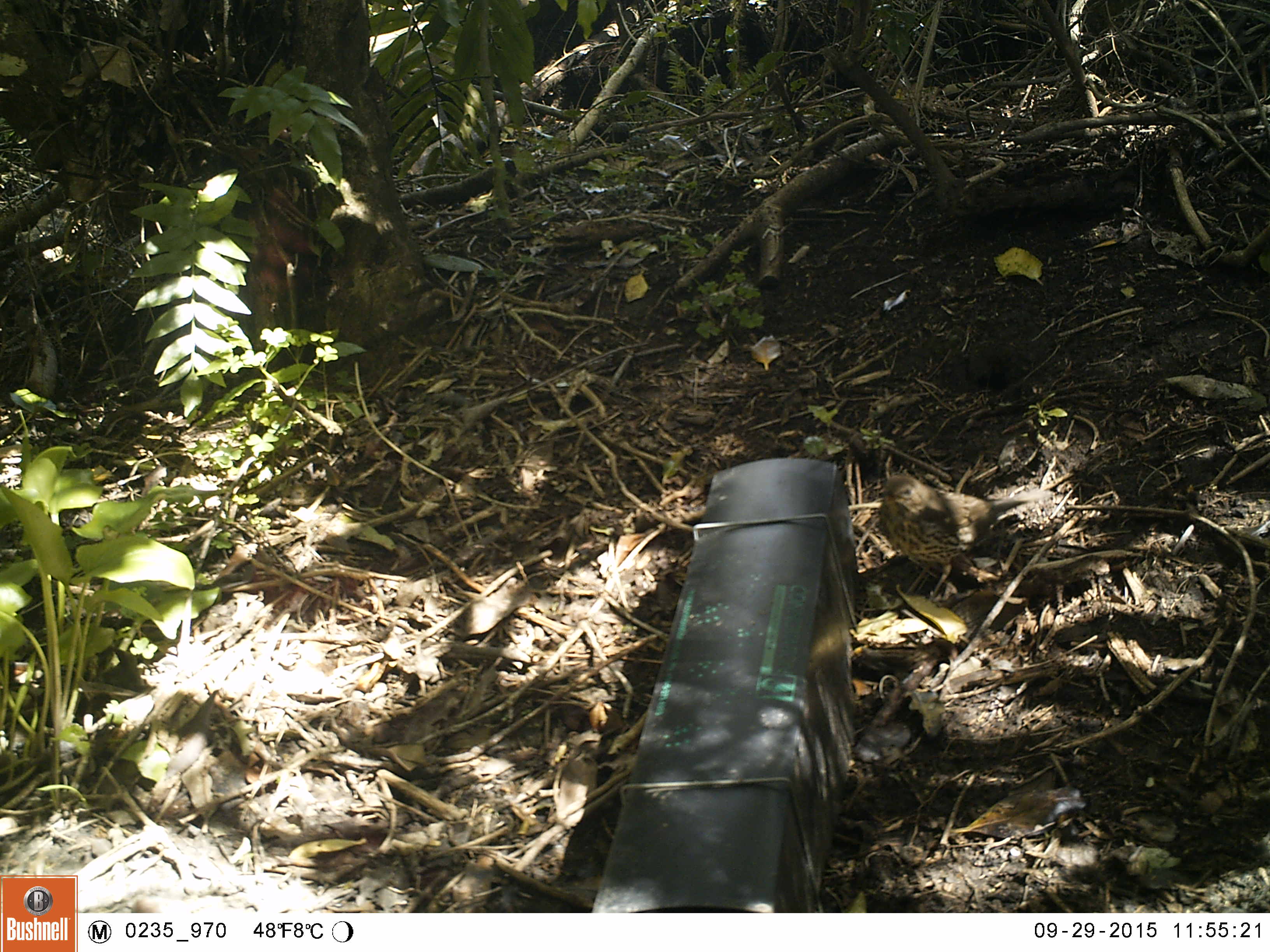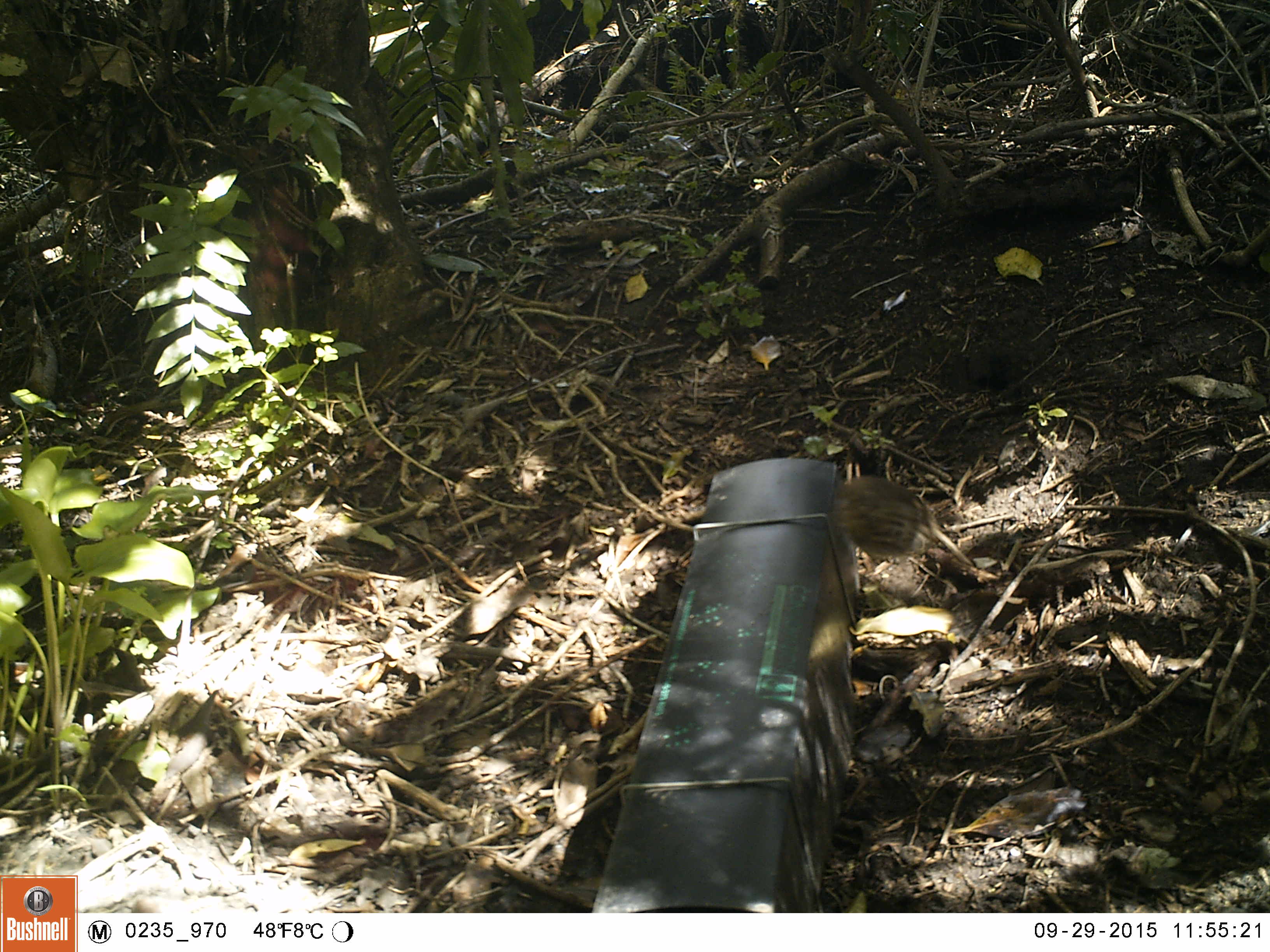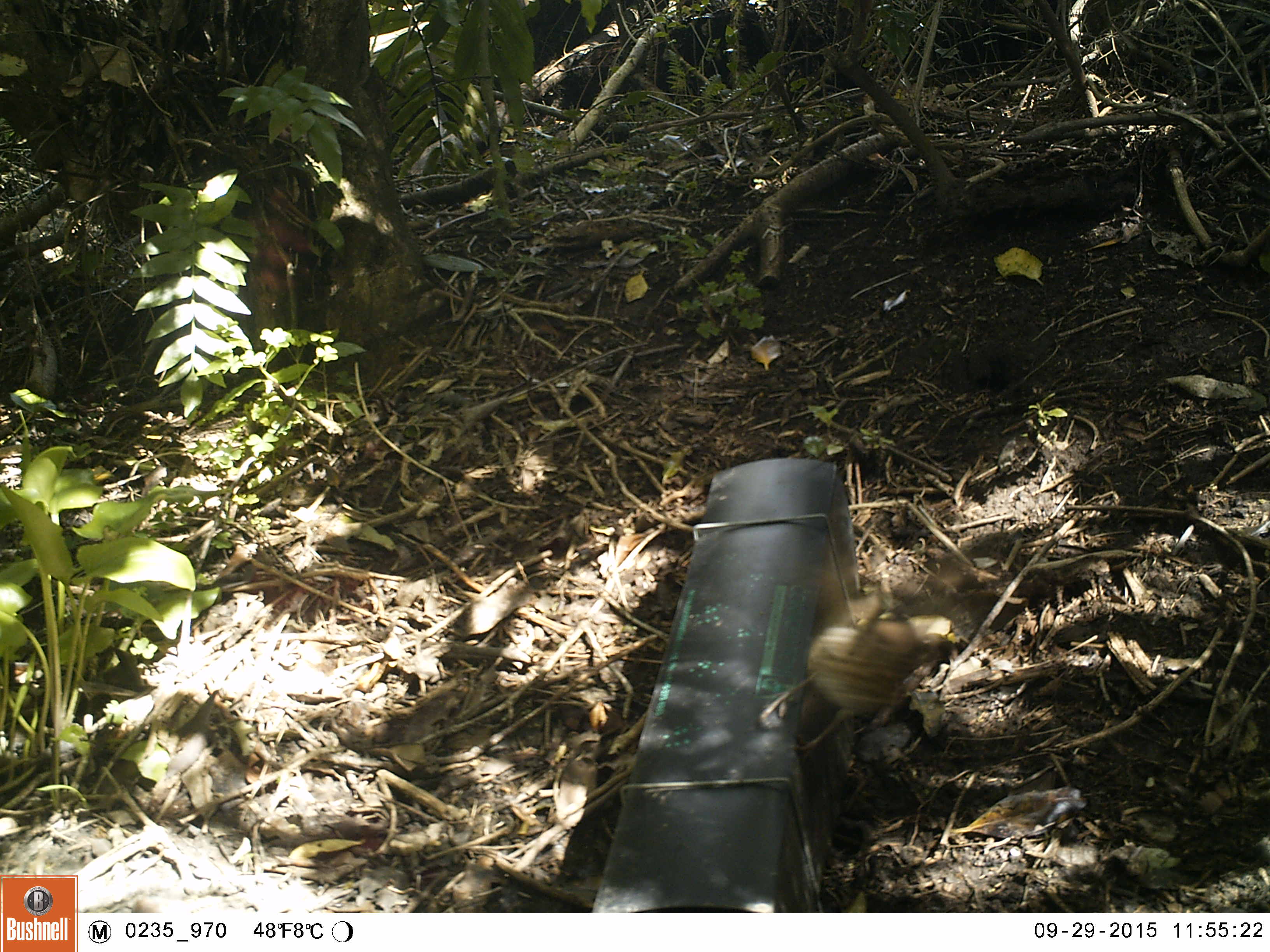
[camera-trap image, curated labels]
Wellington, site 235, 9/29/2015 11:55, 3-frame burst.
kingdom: Animalia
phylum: Chordata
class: Aves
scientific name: Aves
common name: bird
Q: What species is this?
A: Bird (Aves).